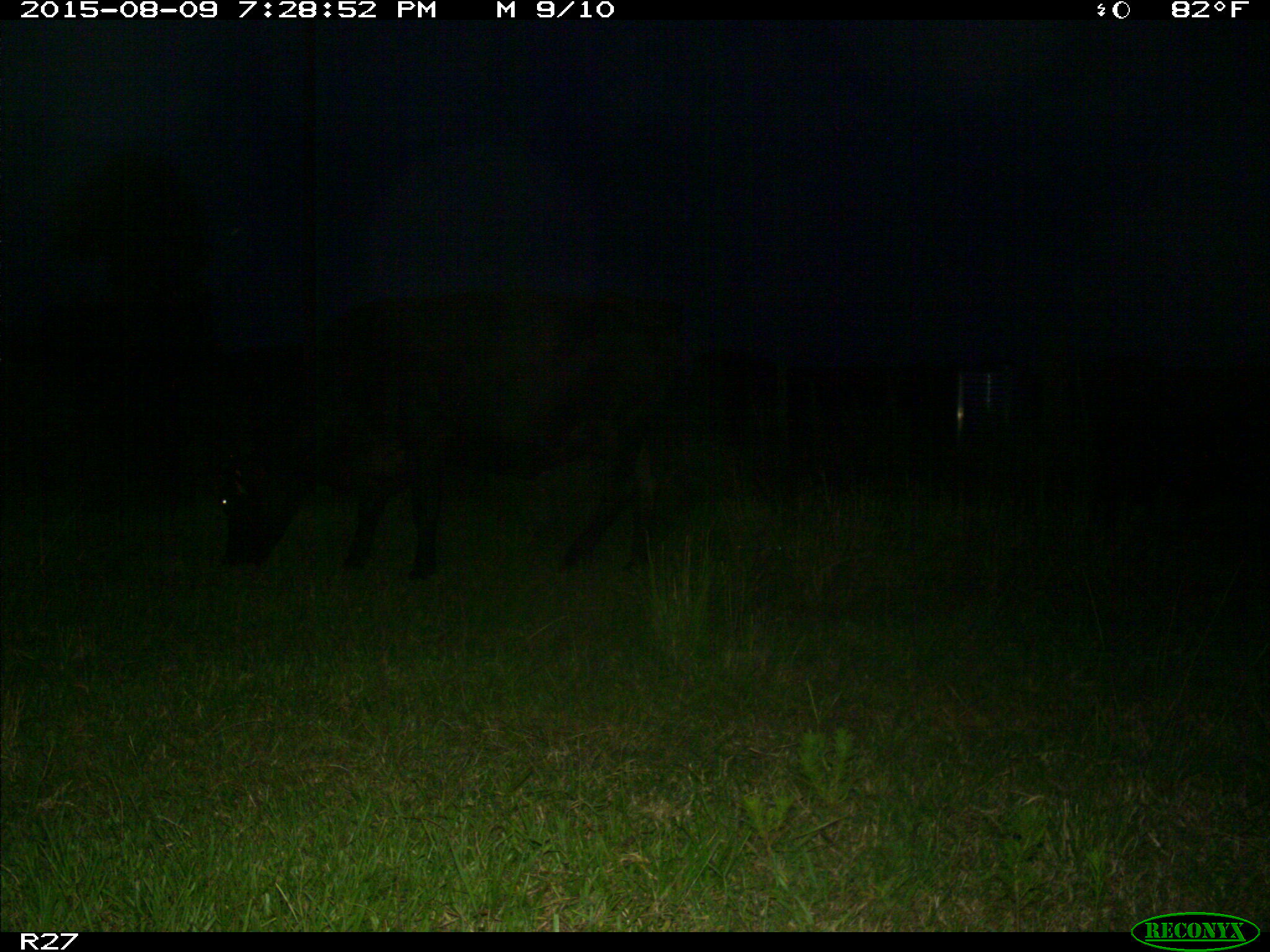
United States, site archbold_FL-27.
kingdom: Animalia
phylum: Chordata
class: Mammalia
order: Artiodactyla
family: Bovidae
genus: Bos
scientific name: Bos taurus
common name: domestic cow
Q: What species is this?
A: Bos taurus (domestic cow).